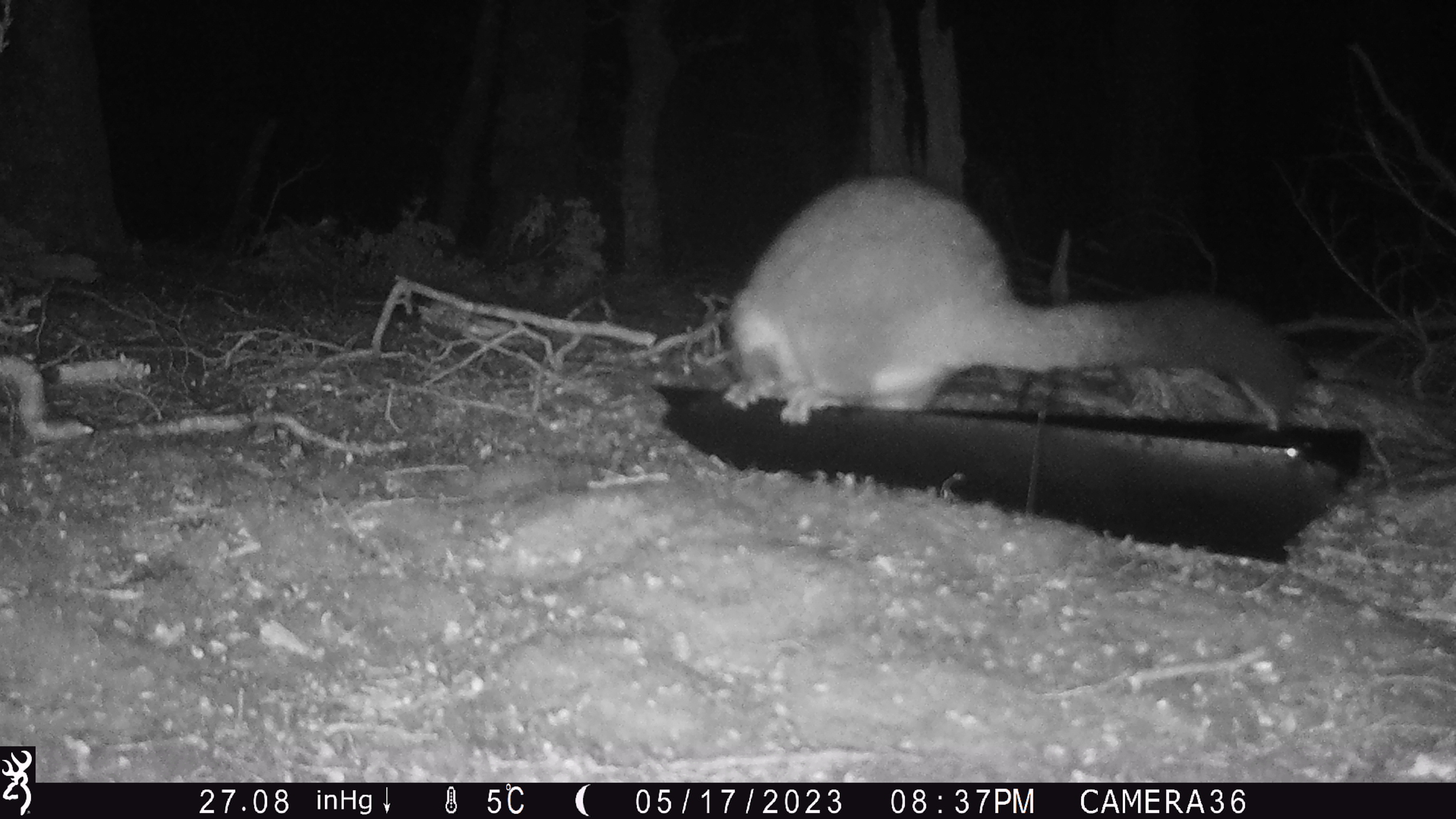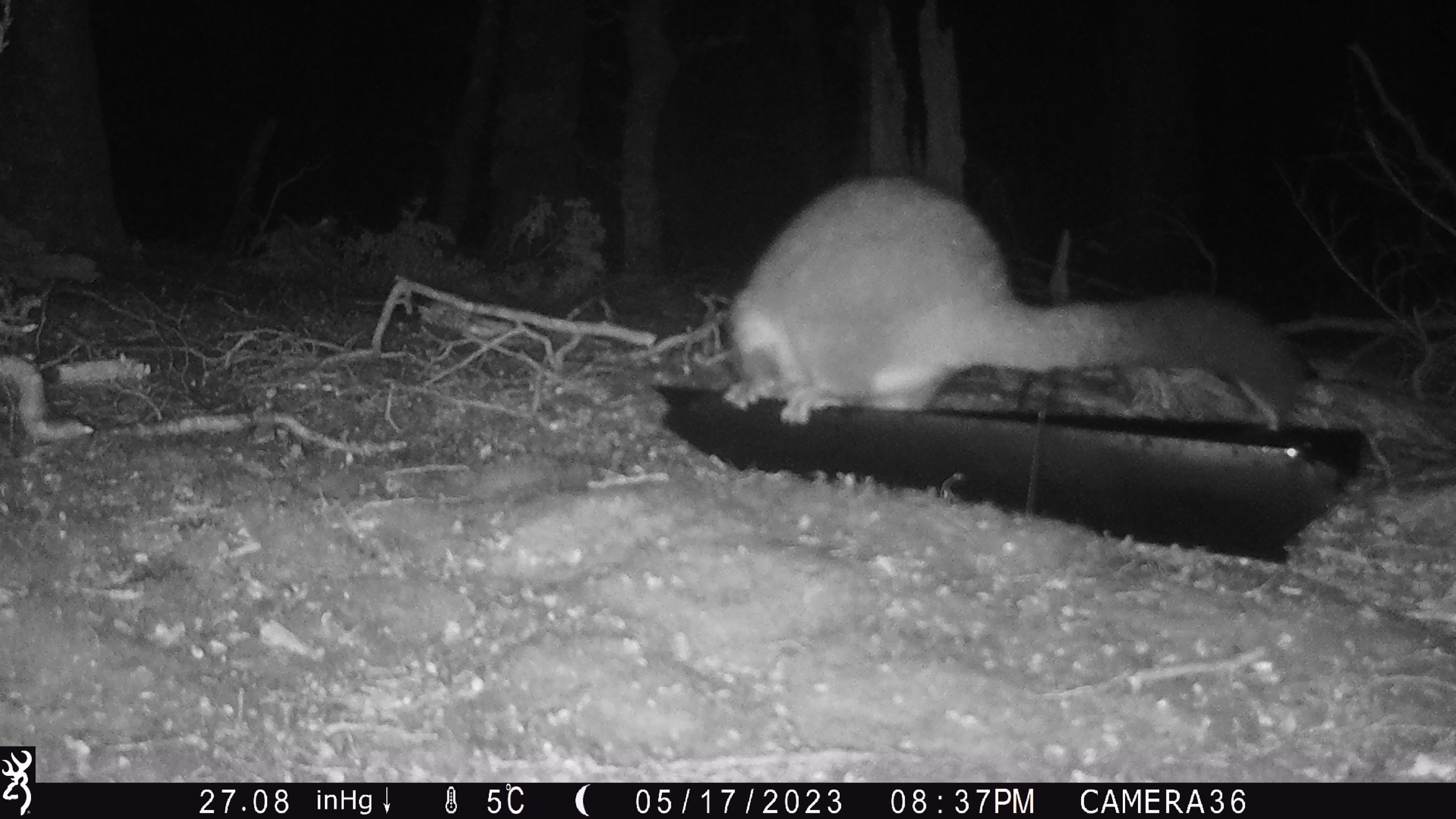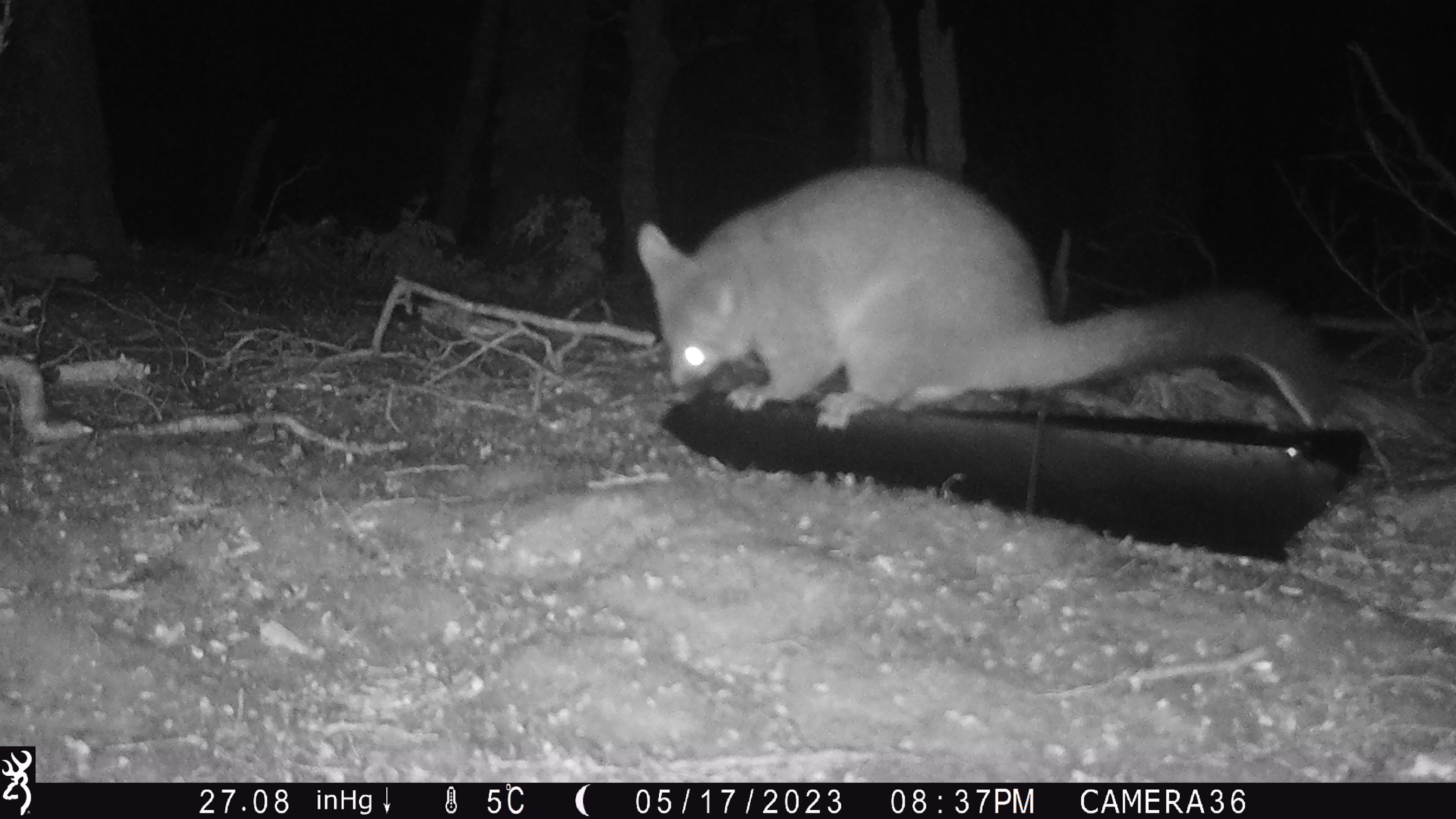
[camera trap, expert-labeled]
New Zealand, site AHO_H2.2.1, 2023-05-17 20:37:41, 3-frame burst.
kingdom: Animalia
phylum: Chordata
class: Mammalia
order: Diprotodontia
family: Phalangeridae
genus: Trichosurus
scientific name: Trichosurus vulpecula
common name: common brushtail possum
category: possum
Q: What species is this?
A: Possum (common brushtail possum) (Trichosurus vulpecula).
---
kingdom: Animalia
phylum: Chordata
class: Mammalia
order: Carnivora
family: Mustelidae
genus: Mustela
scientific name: Mustela erminea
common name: stoat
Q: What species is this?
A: Stoat (Mustela erminea).